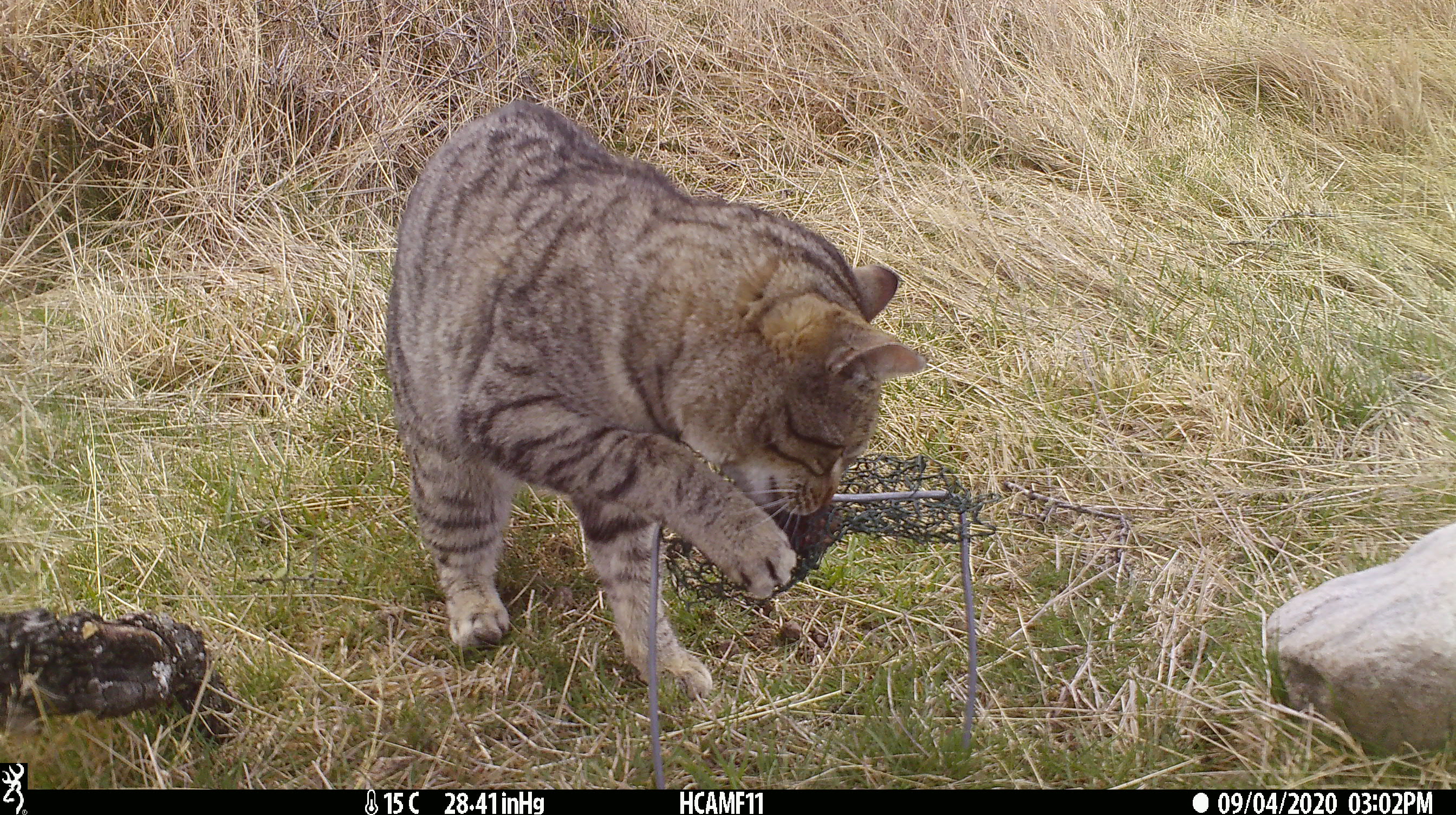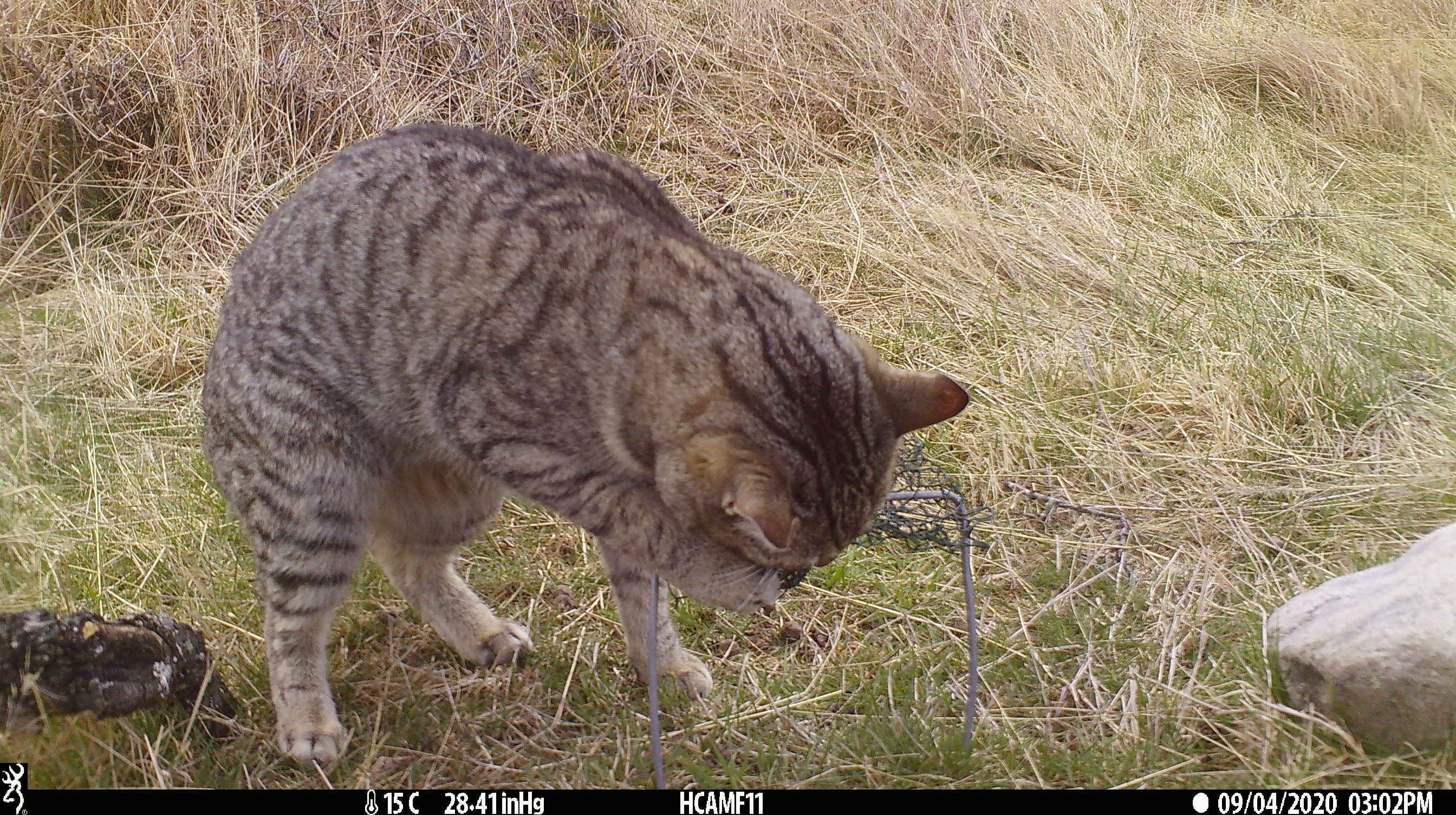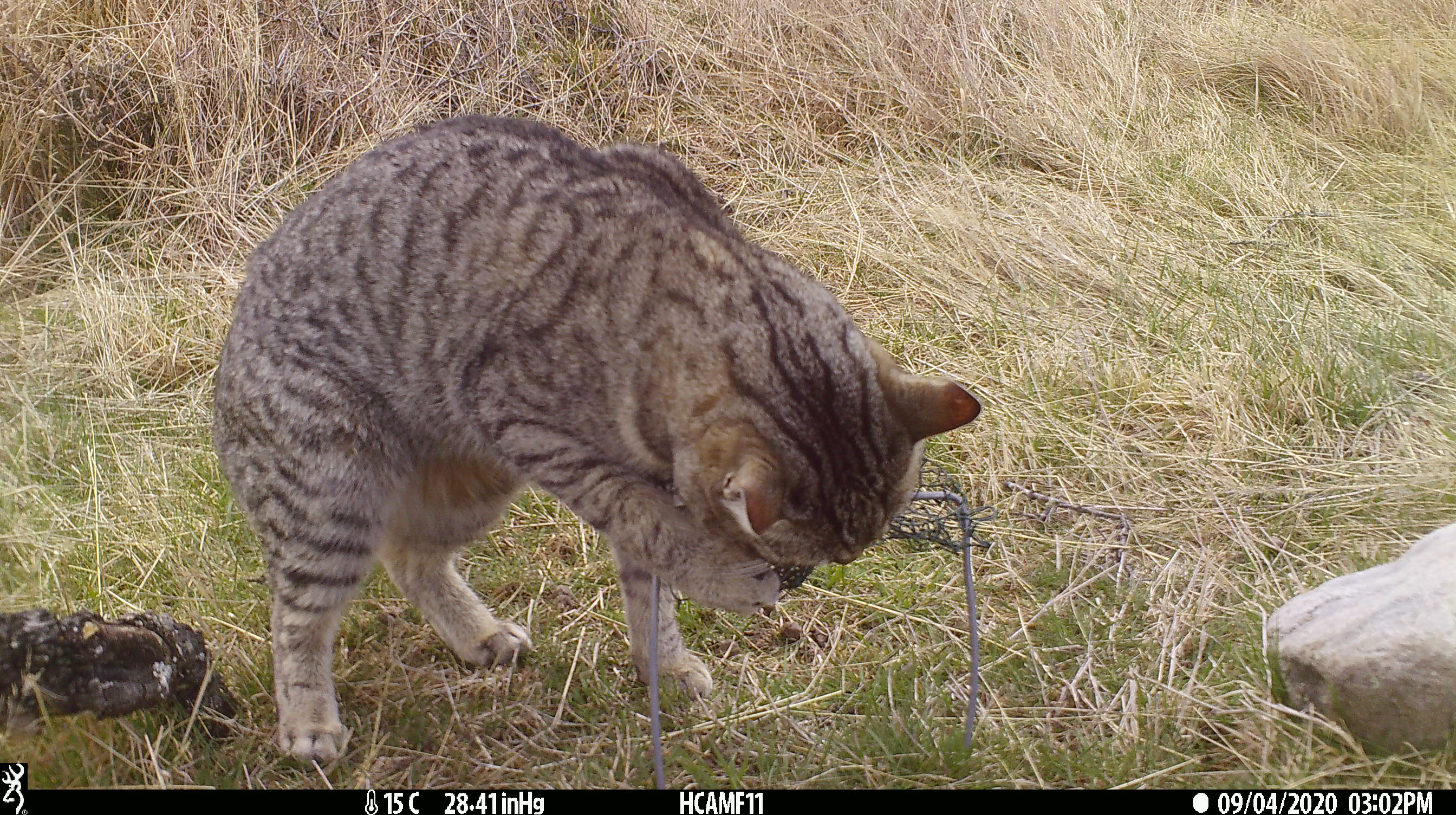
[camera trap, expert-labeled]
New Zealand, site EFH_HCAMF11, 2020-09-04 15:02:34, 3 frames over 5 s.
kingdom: Animalia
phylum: Chordata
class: Mammalia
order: Carnivora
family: Felidae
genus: Felis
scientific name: Felis catus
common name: domestic cat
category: cat